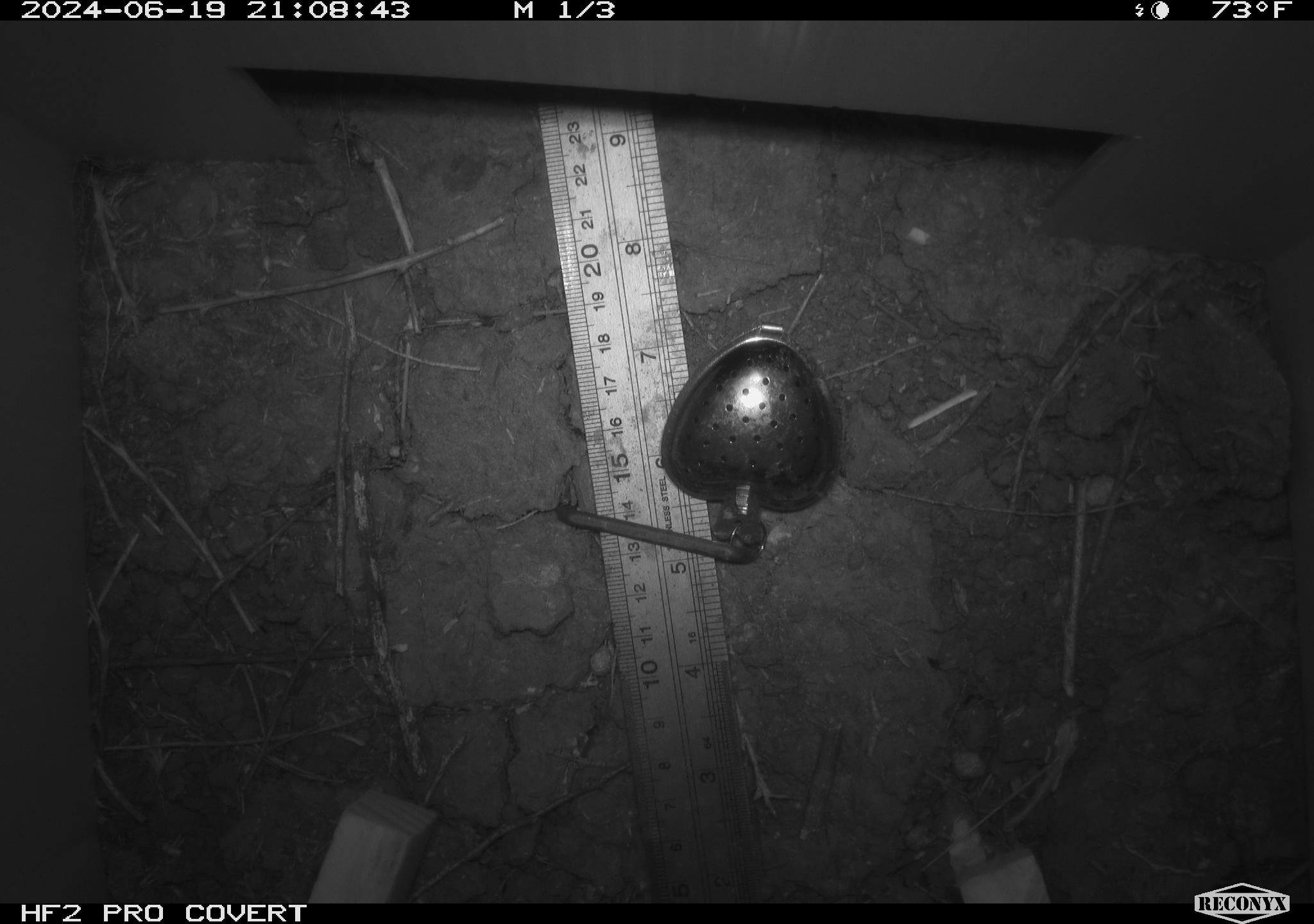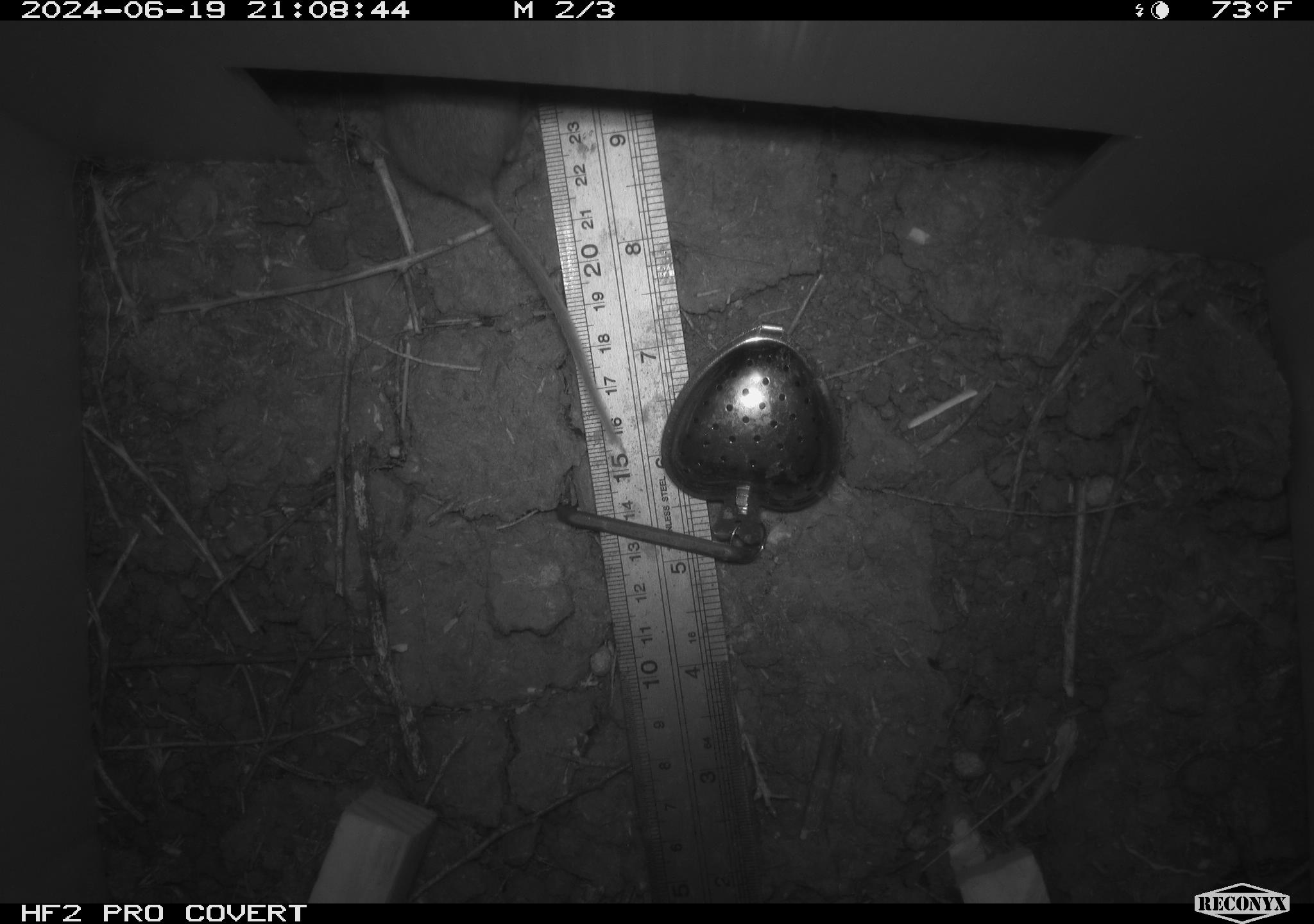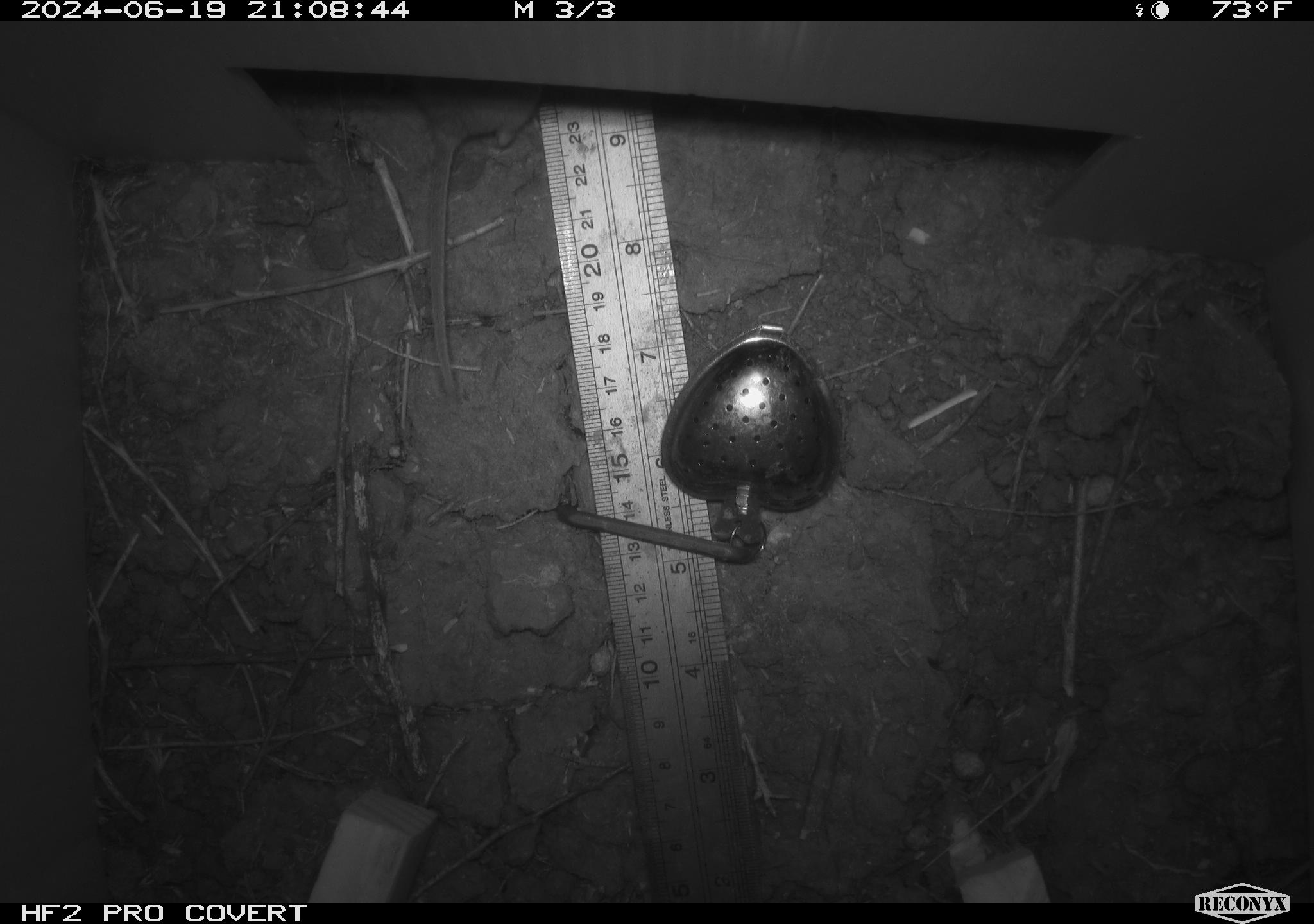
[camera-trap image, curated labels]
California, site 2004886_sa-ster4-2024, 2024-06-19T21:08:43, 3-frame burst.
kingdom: Animalia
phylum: Chordata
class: Mammalia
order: Rodentia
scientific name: Rodentia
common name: mouse species